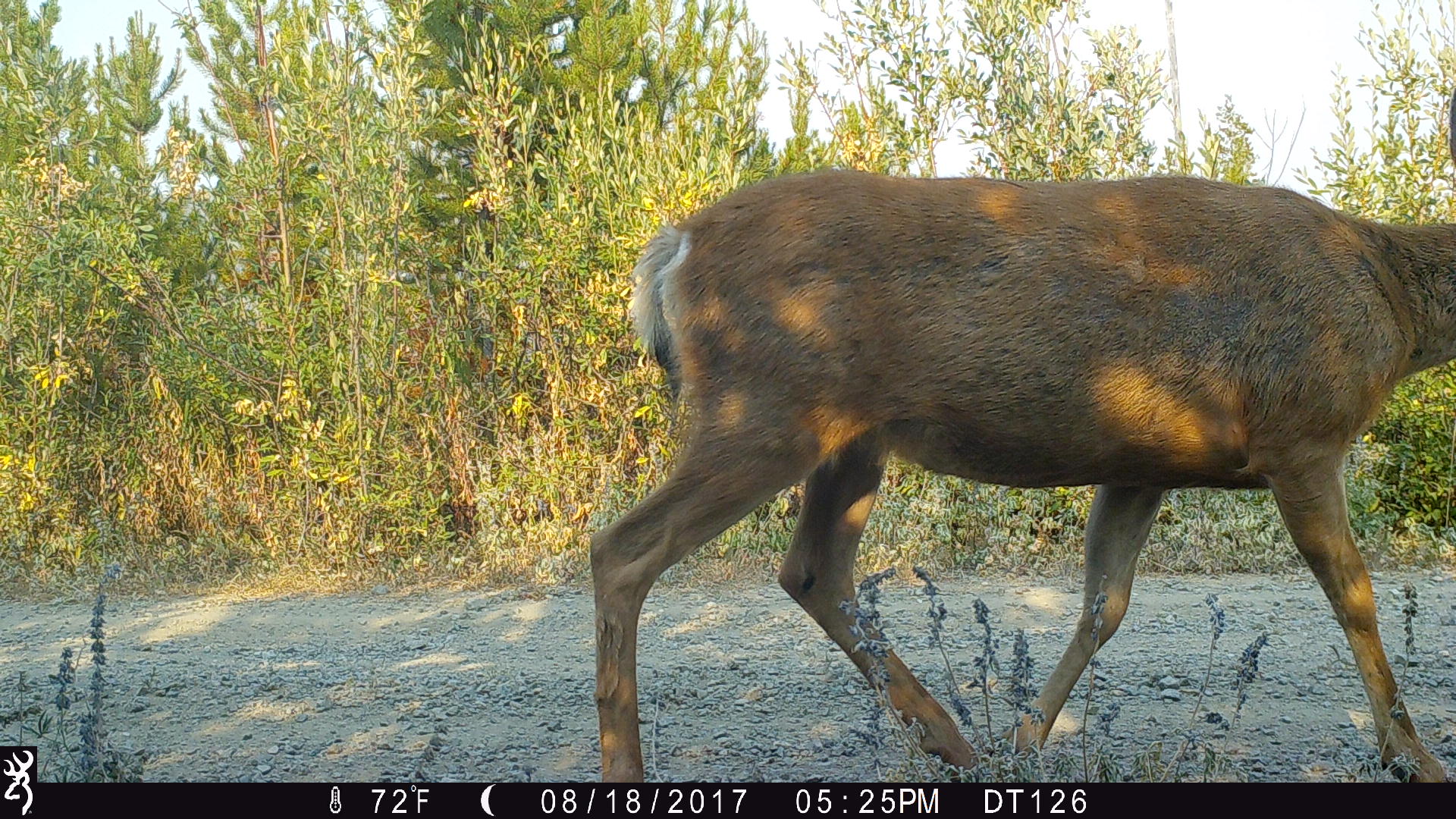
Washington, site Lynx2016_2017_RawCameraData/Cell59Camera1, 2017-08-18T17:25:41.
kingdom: Animalia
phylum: Chordata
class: Mammalia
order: Artiodactyla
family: Cervidae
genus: Odocoileus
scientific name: Odocoileus hemionus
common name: mule deer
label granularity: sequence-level